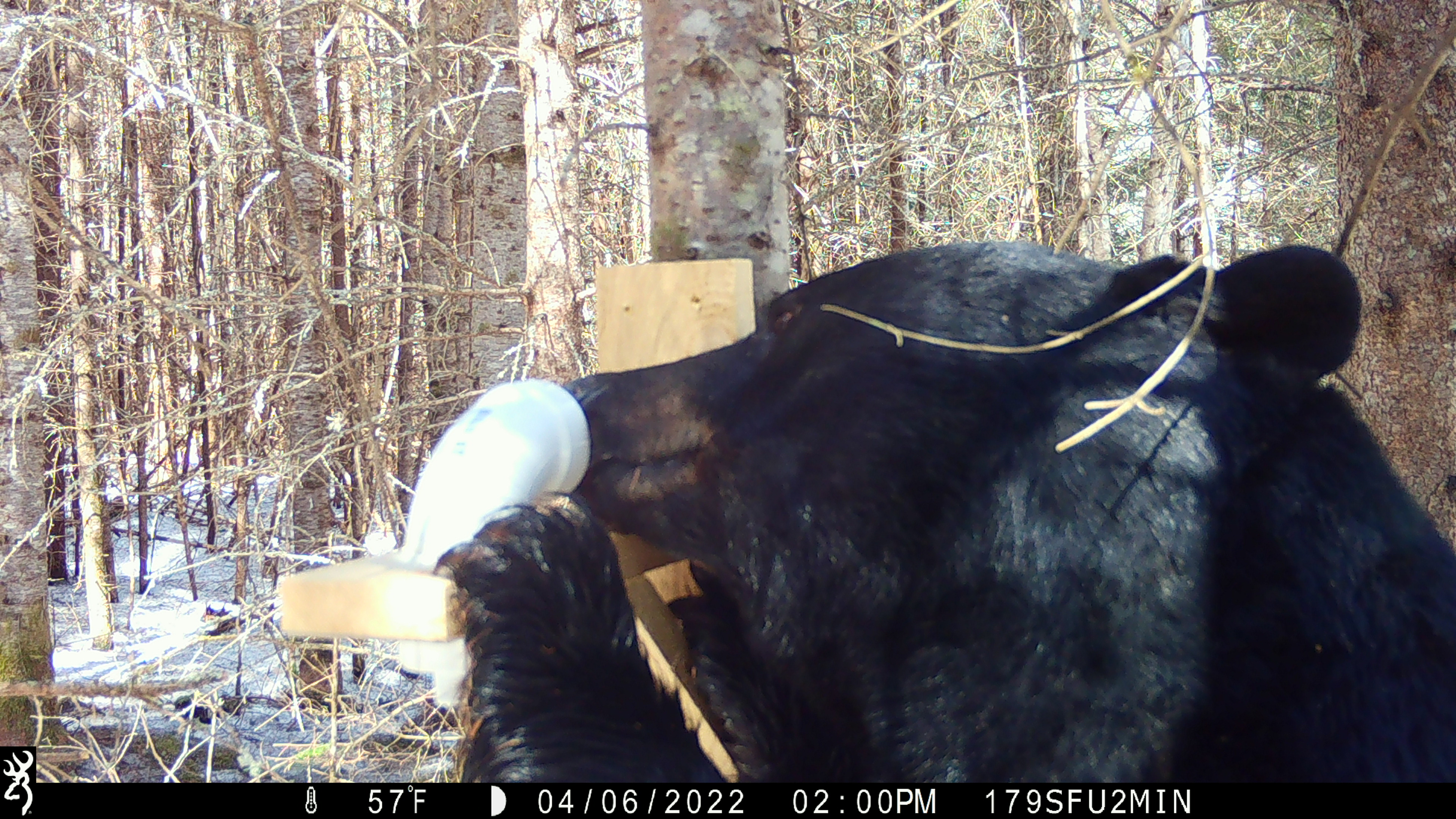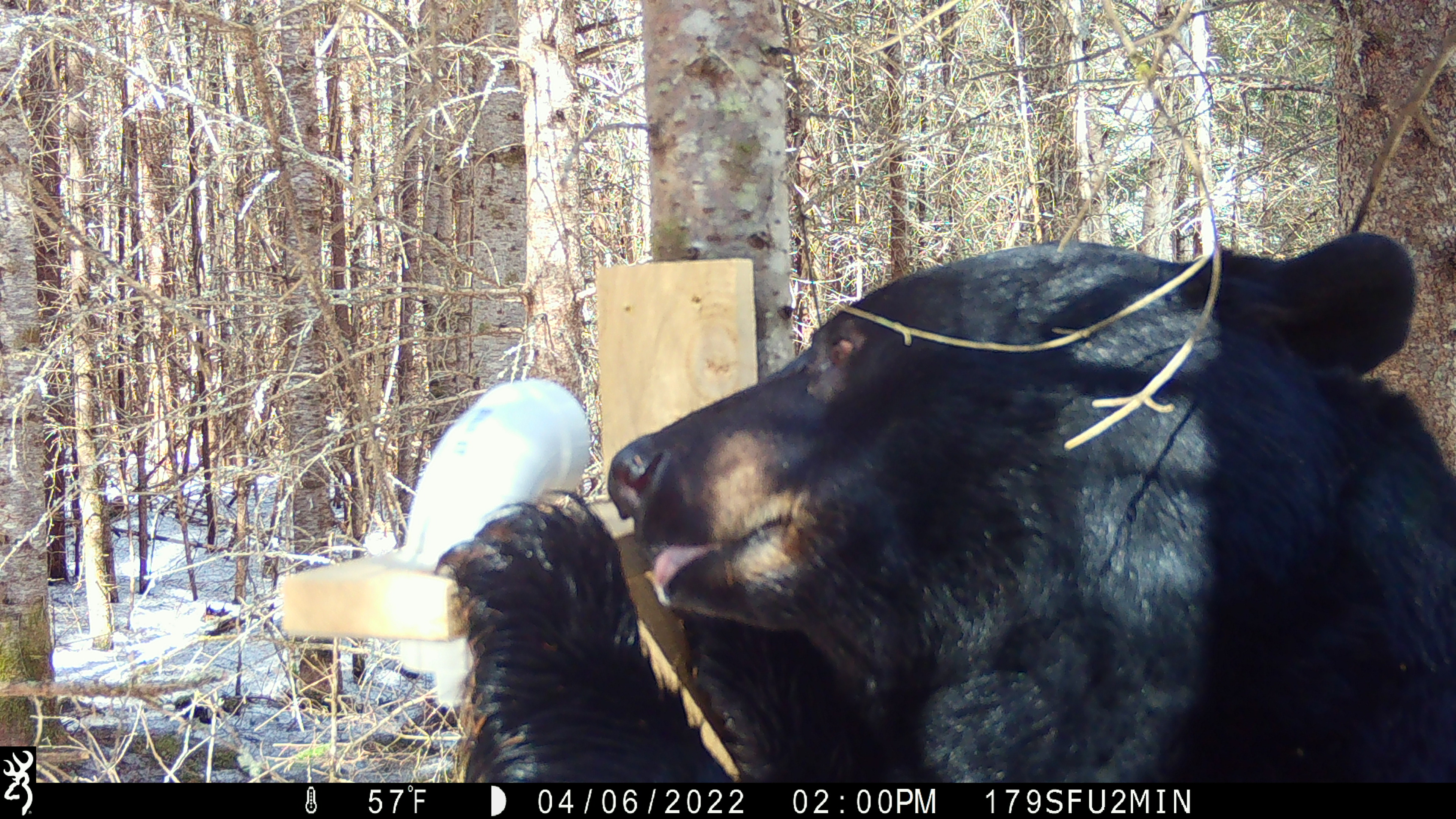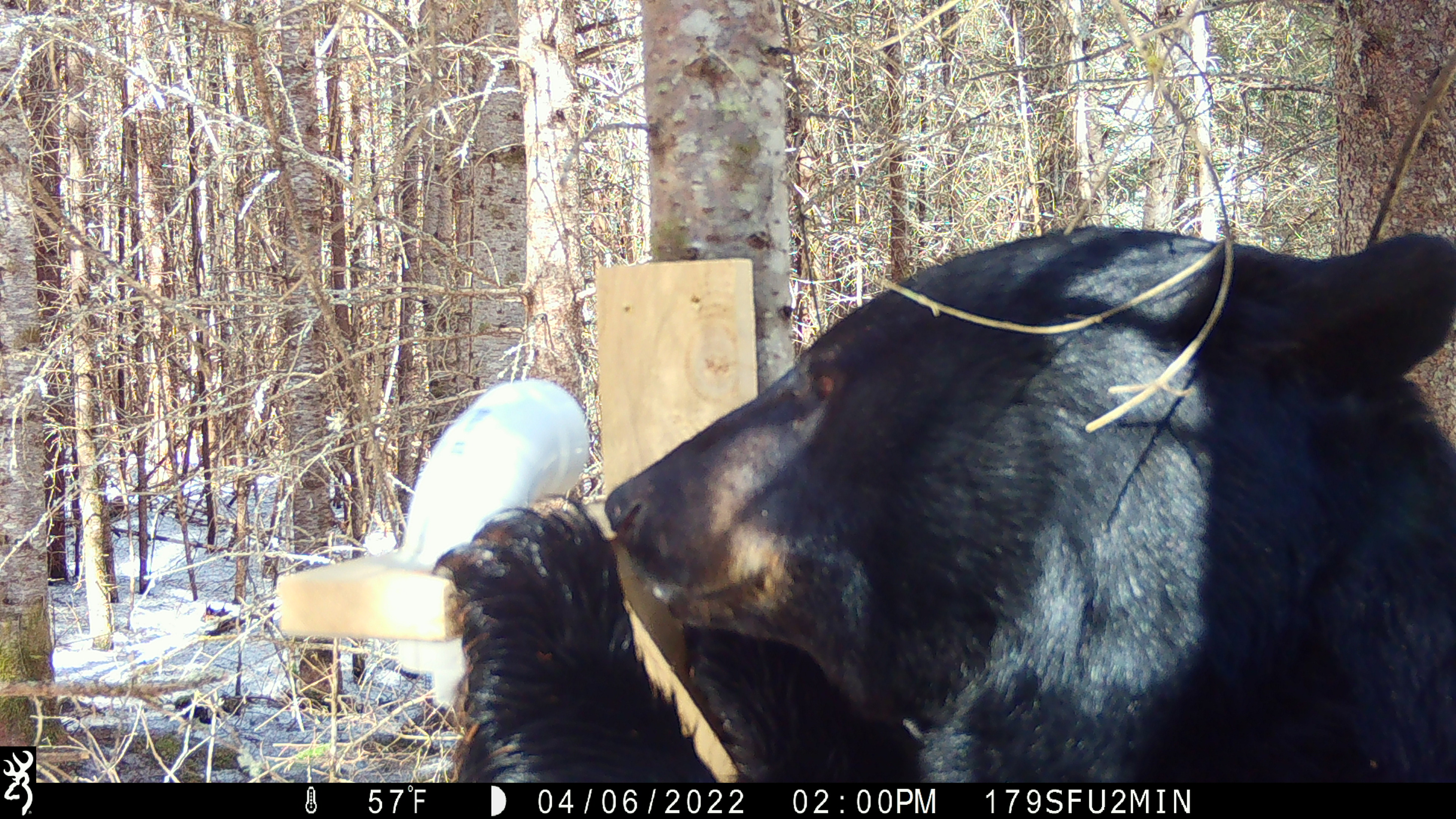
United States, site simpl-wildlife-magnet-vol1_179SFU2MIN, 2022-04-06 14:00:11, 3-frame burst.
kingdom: Animalia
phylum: Chordata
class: Mammalia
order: Carnivora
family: Ursidae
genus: Ursus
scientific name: Ursus americanus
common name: black bear